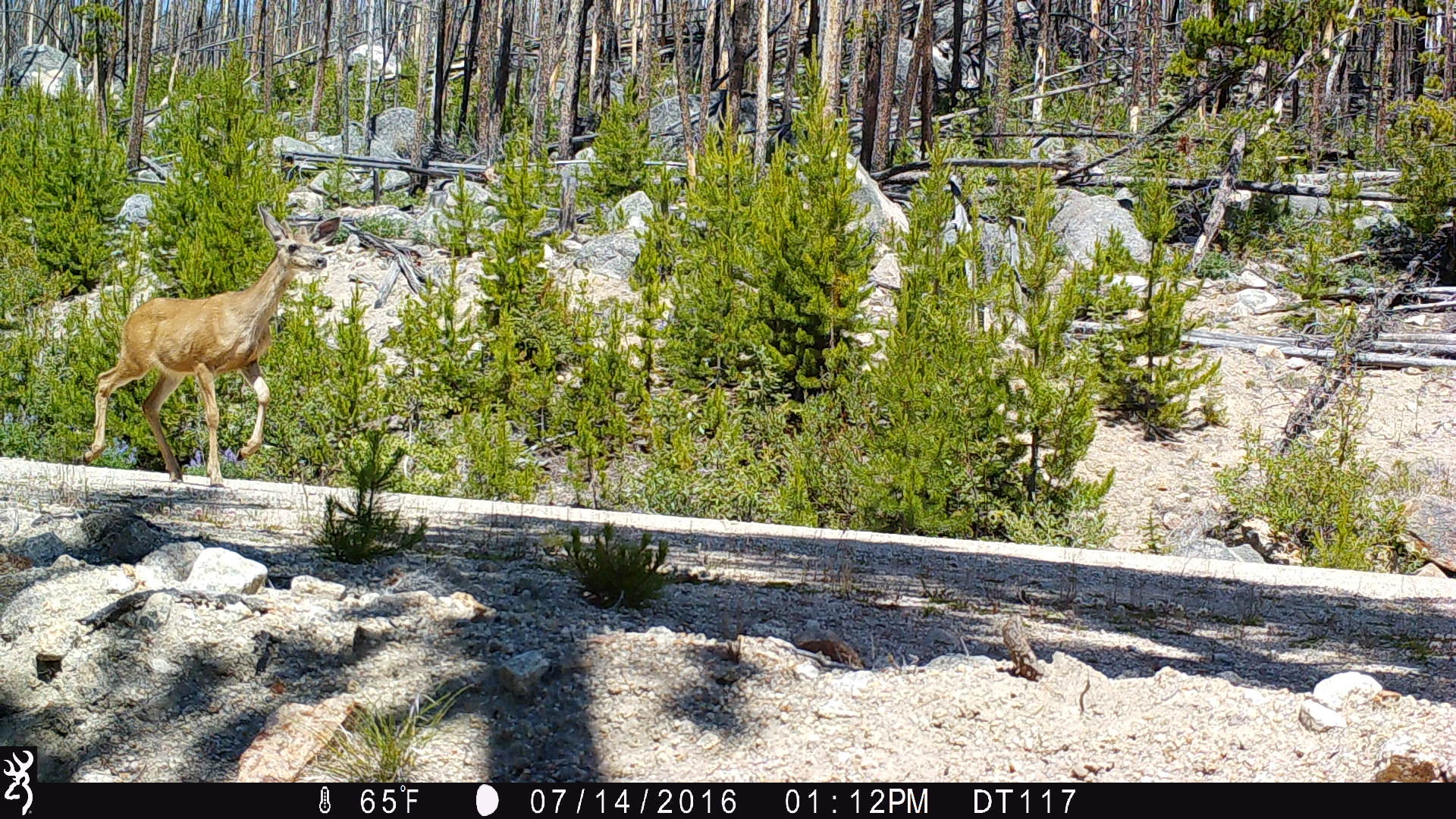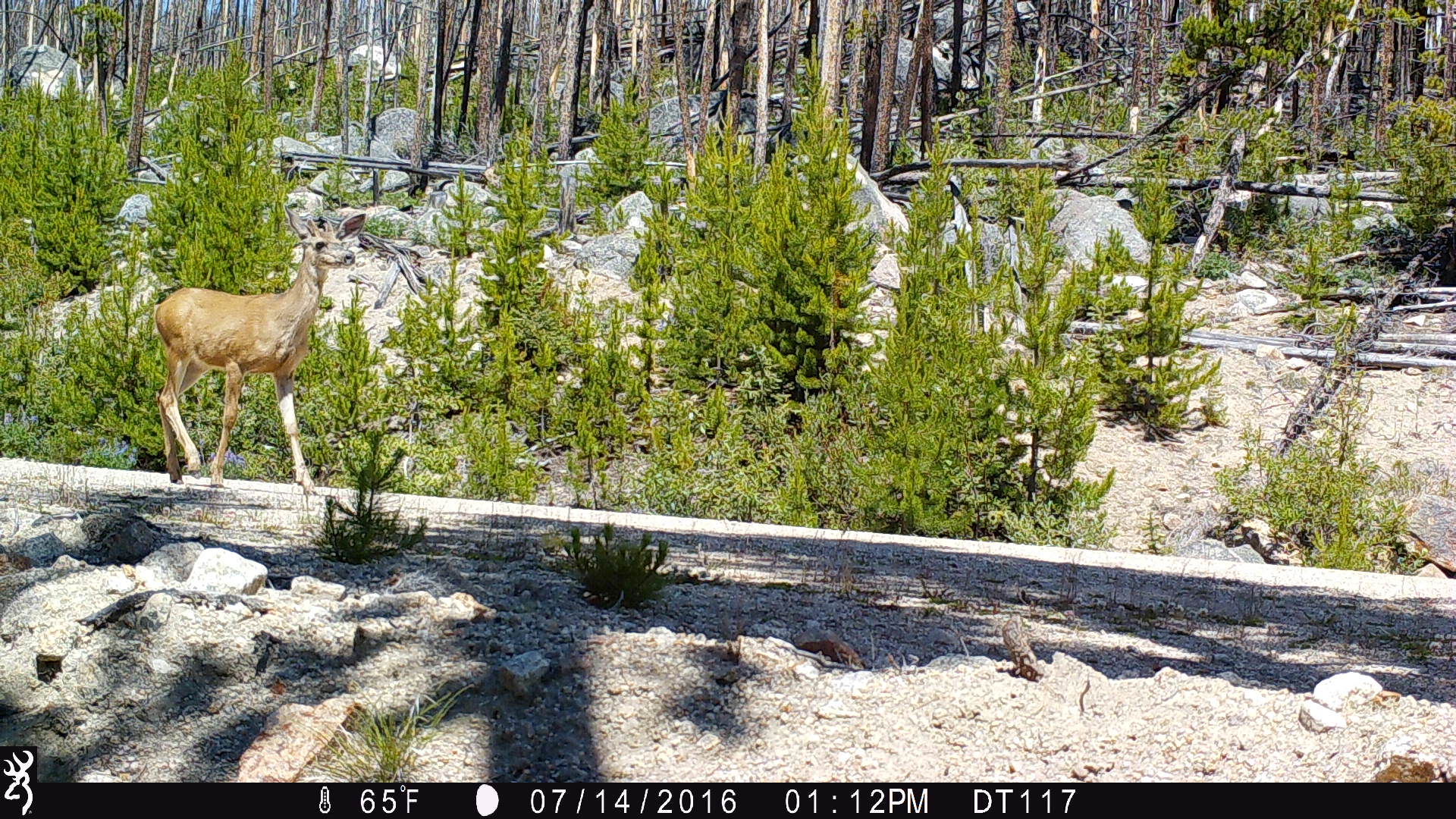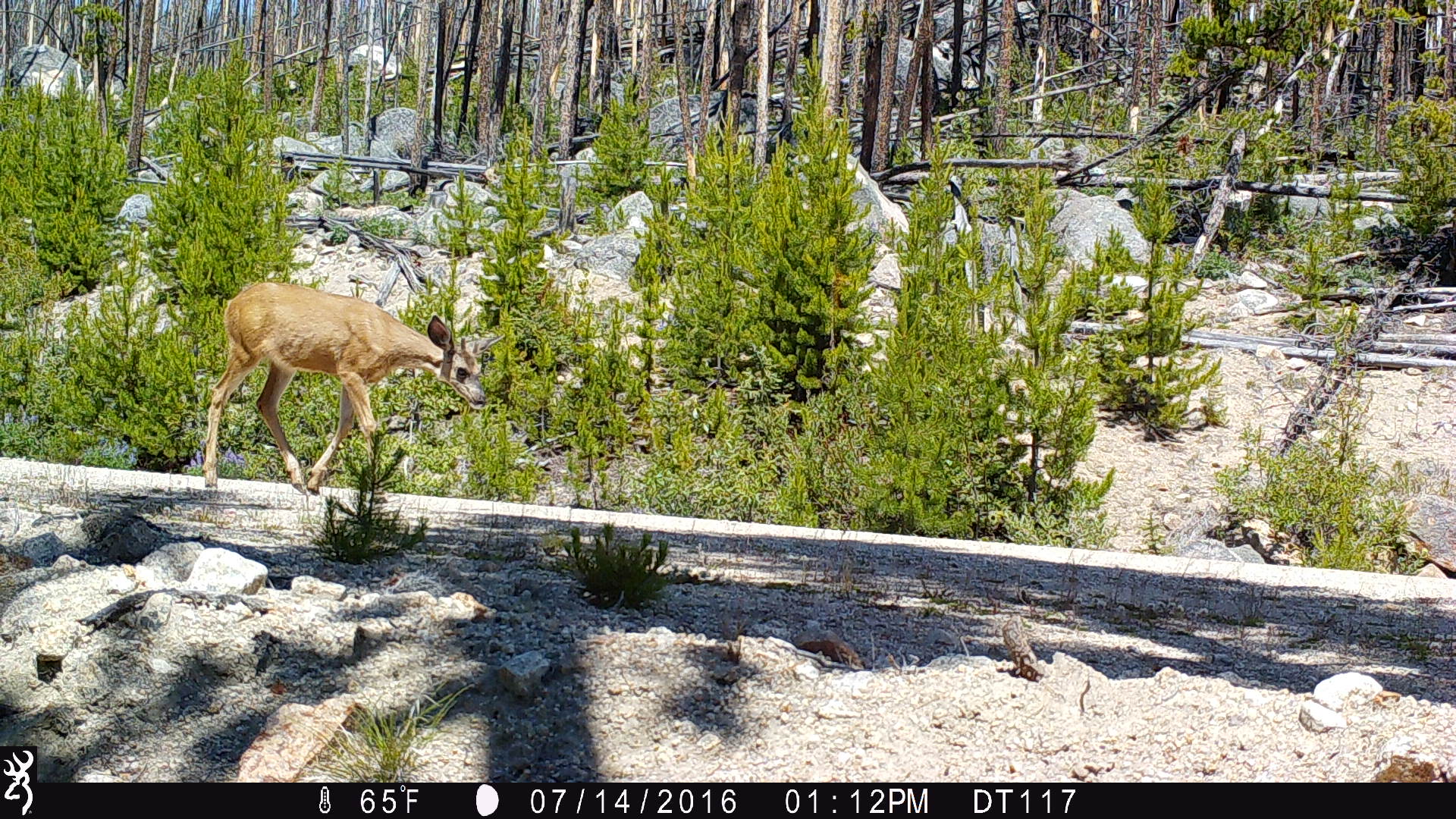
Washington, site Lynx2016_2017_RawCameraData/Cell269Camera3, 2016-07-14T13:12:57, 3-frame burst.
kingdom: Animalia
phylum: Chordata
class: Mammalia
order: Artiodactyla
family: Cervidae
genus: Odocoileus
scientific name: Odocoileus hemionus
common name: mule deer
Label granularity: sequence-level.